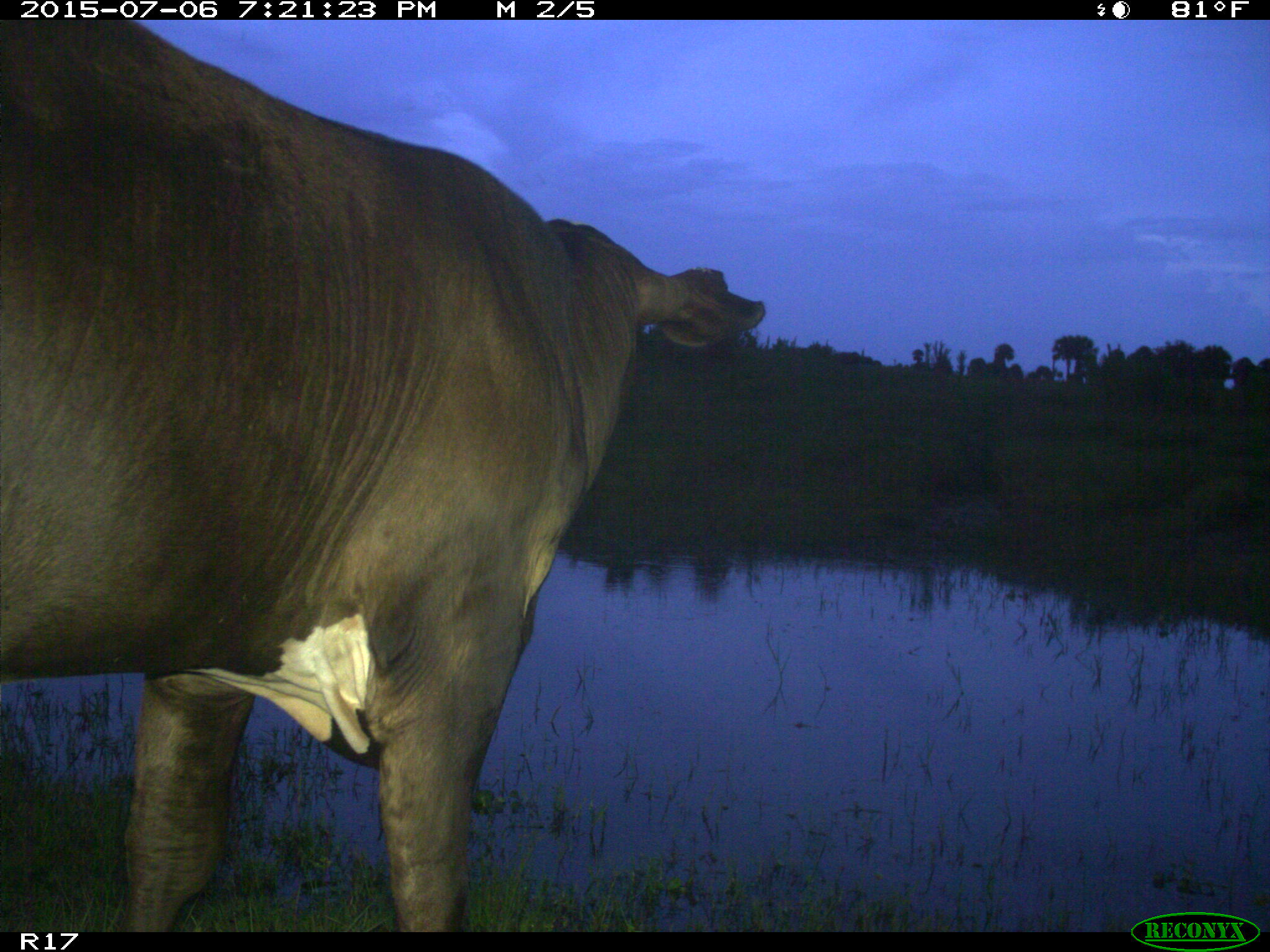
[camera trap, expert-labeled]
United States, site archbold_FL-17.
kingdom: Animalia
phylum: Chordata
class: Mammalia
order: Artiodactyla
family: Bovidae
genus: Bos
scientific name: Bos taurus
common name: domestic cow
Bos taurus (domestic cow).